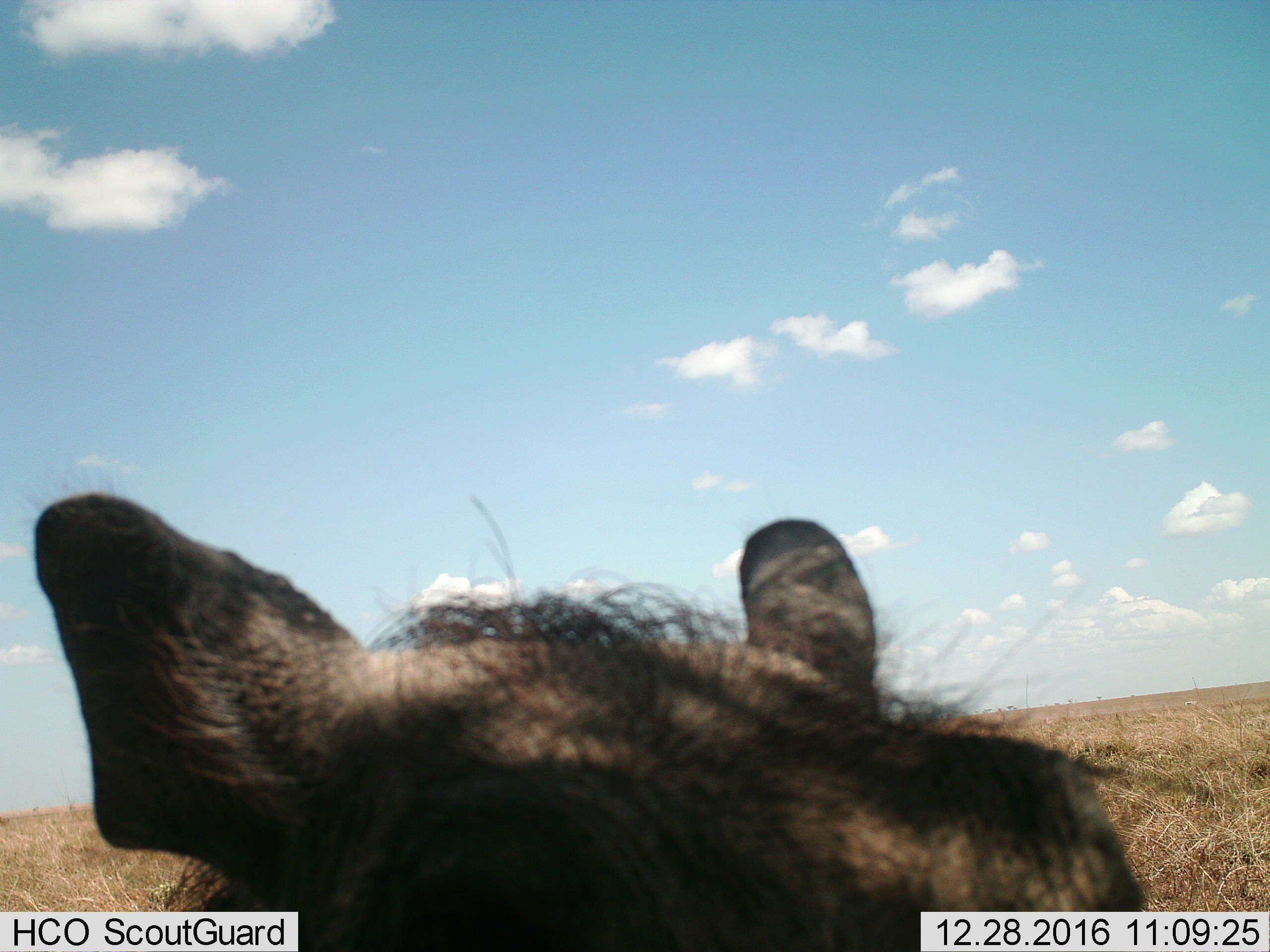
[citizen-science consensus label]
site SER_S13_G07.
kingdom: Animalia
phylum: Chordata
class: Mammalia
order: Artiodactyla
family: Suidae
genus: Phacochoerus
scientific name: Phacochoerus africanus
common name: warthog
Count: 1.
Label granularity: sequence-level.